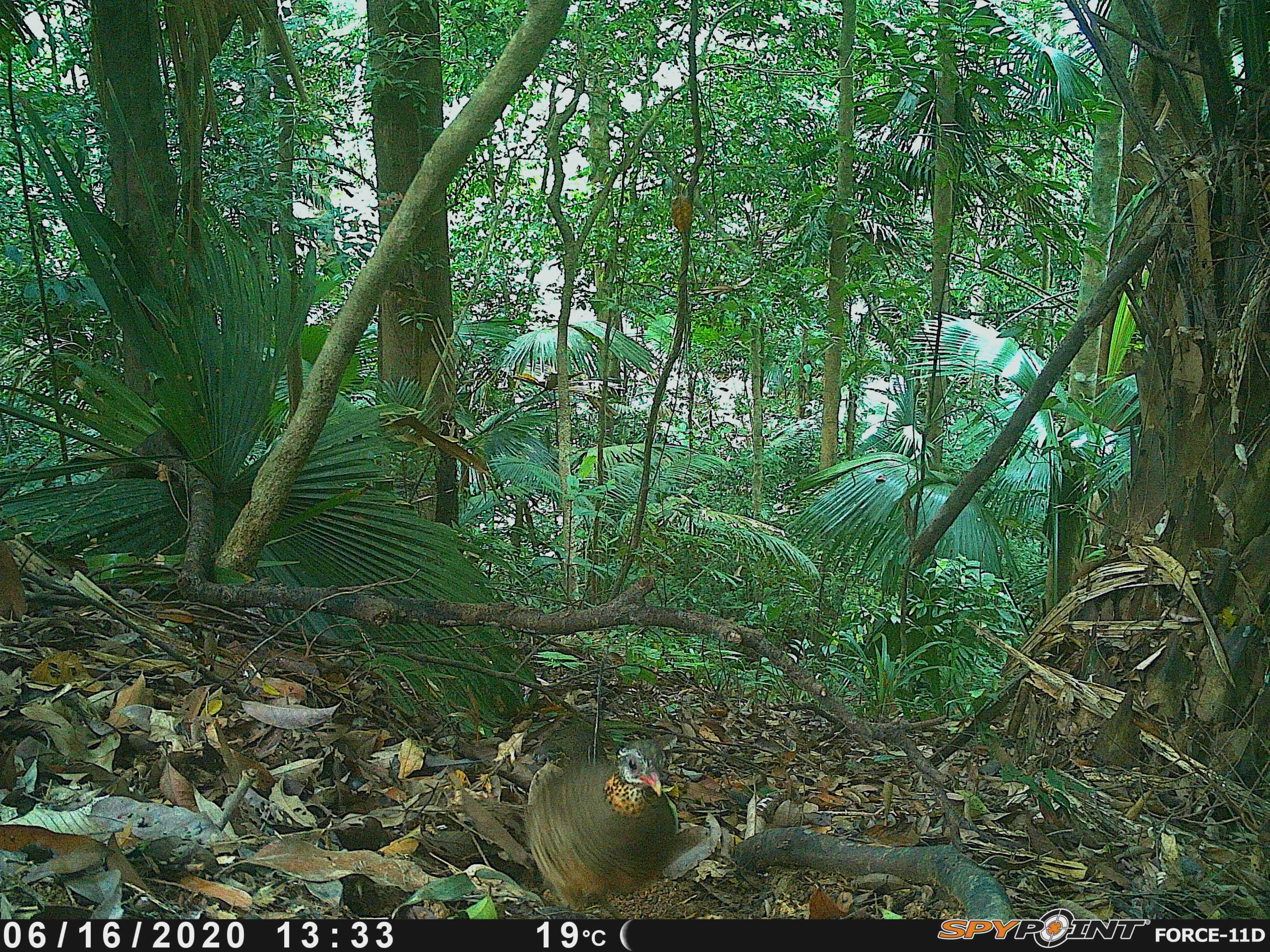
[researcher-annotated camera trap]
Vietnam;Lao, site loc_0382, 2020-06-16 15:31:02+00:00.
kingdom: Animalia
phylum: Chordata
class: Aves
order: Galliformes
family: Phasianidae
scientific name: Phasianidae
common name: partridge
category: unidentified partridge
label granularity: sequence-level